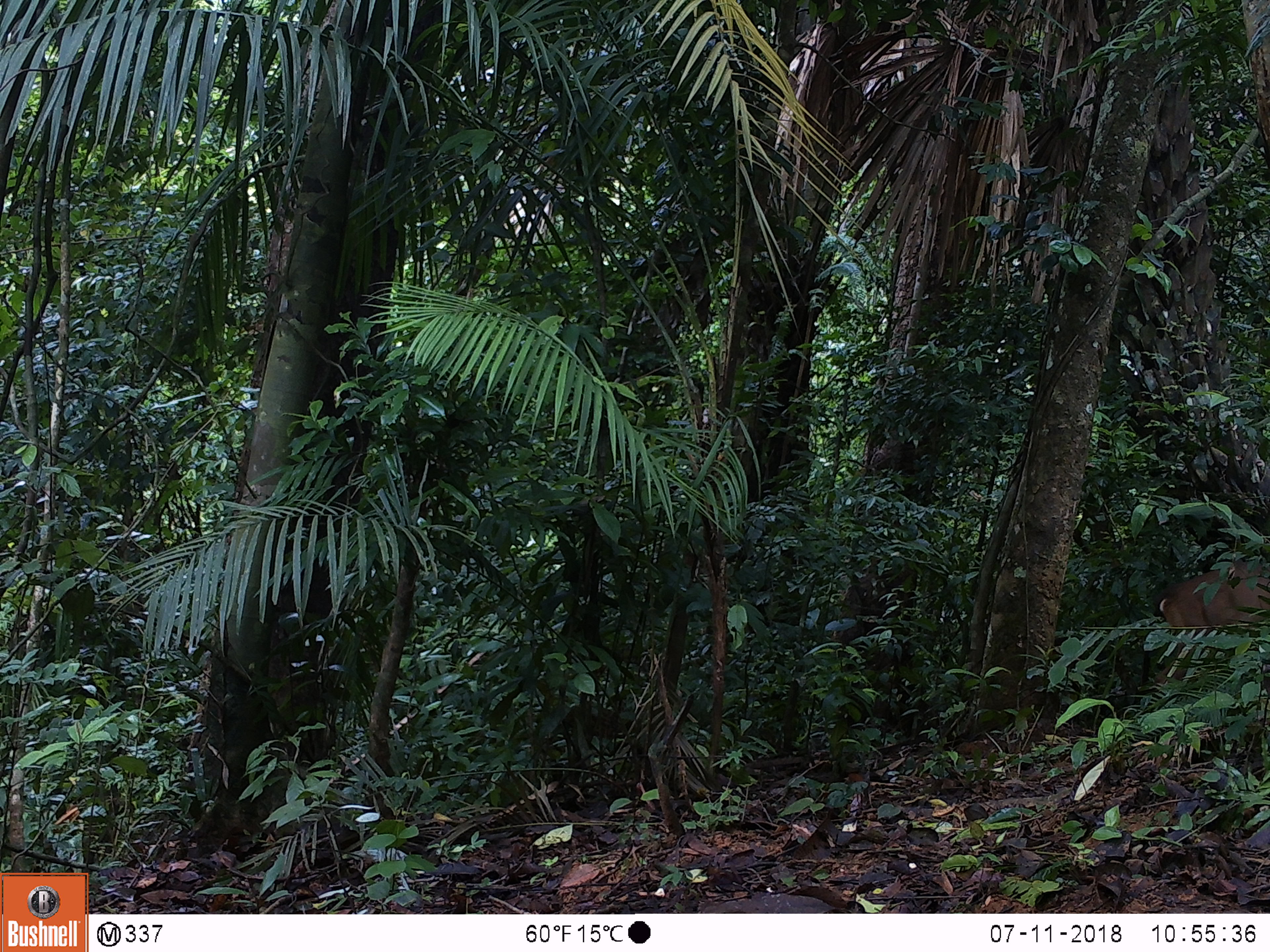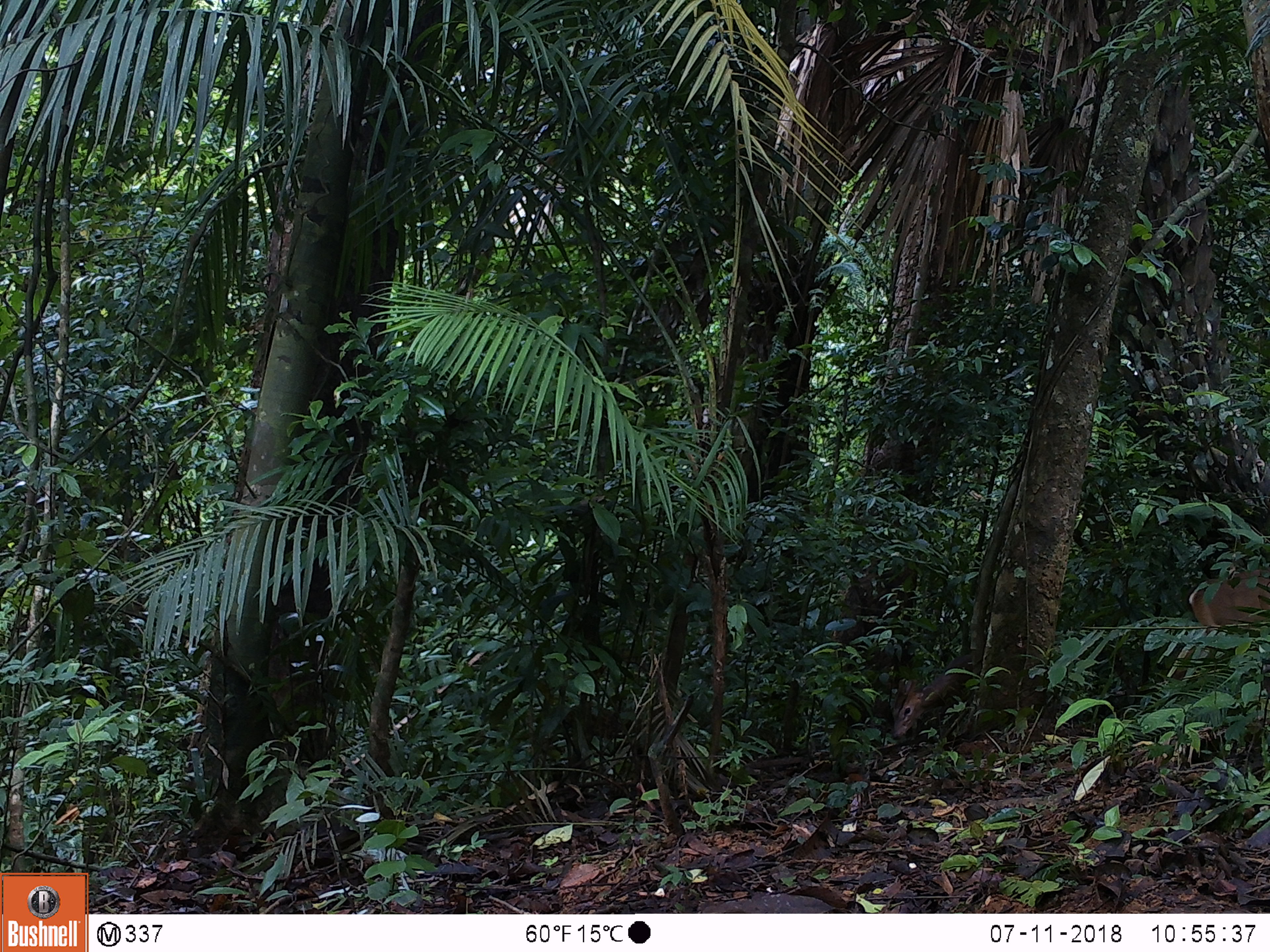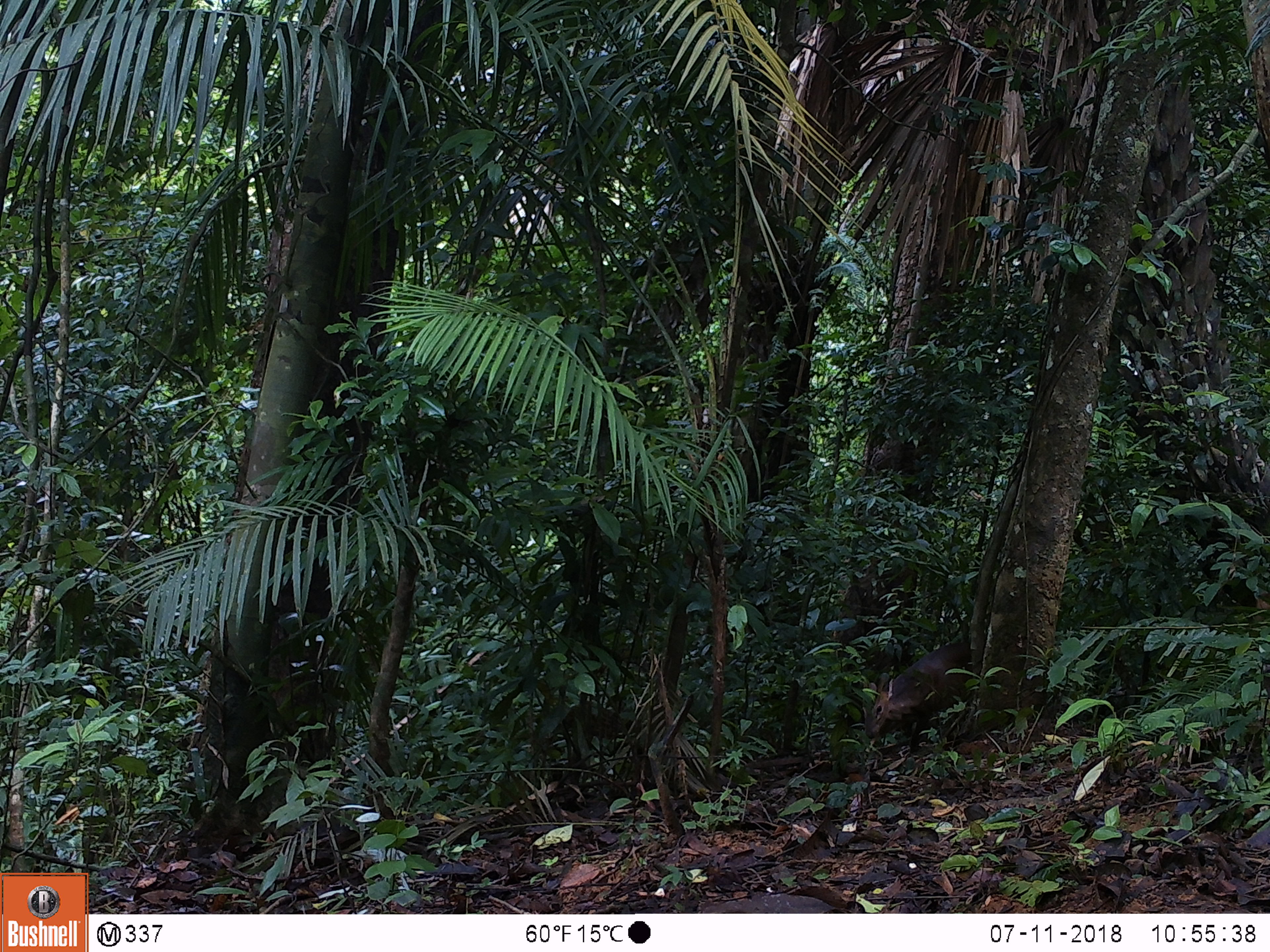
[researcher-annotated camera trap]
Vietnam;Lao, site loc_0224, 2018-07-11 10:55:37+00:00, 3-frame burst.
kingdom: Animalia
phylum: Chordata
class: Mammalia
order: Artiodactyla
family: Cervidae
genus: Muntiacus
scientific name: Muntiacus vuquangensis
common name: large-antlered muntjac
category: large antlered muntjac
Large antlered muntjac (large-antlered muntjac) (Muntiacus vuquangensis). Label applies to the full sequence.